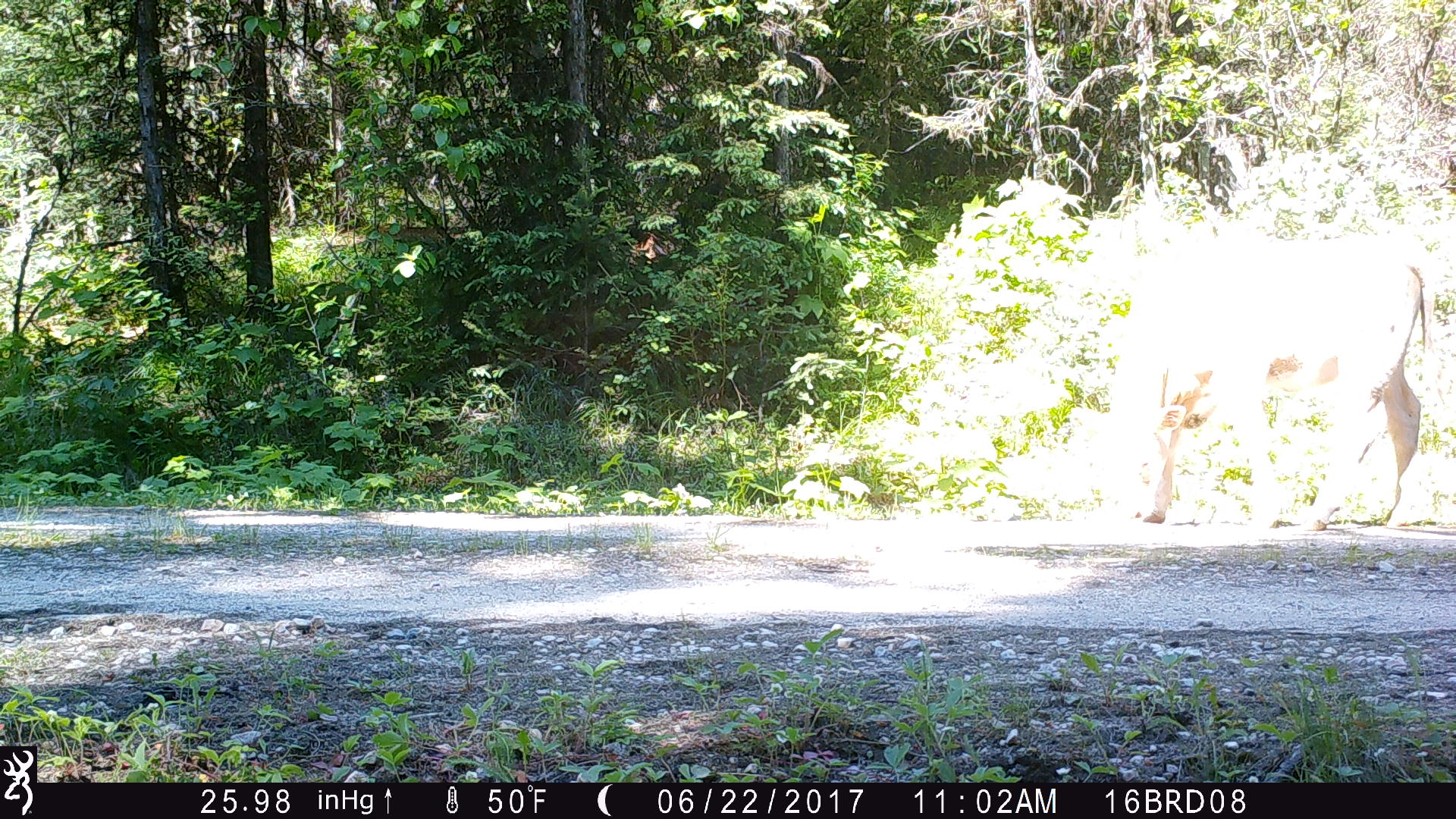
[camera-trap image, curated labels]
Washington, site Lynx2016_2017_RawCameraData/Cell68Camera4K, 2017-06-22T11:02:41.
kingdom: Animalia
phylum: Chordata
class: Mammalia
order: Artiodactyla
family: Bovidae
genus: Bos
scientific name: Bos taurus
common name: domestic cattle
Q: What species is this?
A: Domestic cattle (Bos taurus).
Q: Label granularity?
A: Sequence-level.